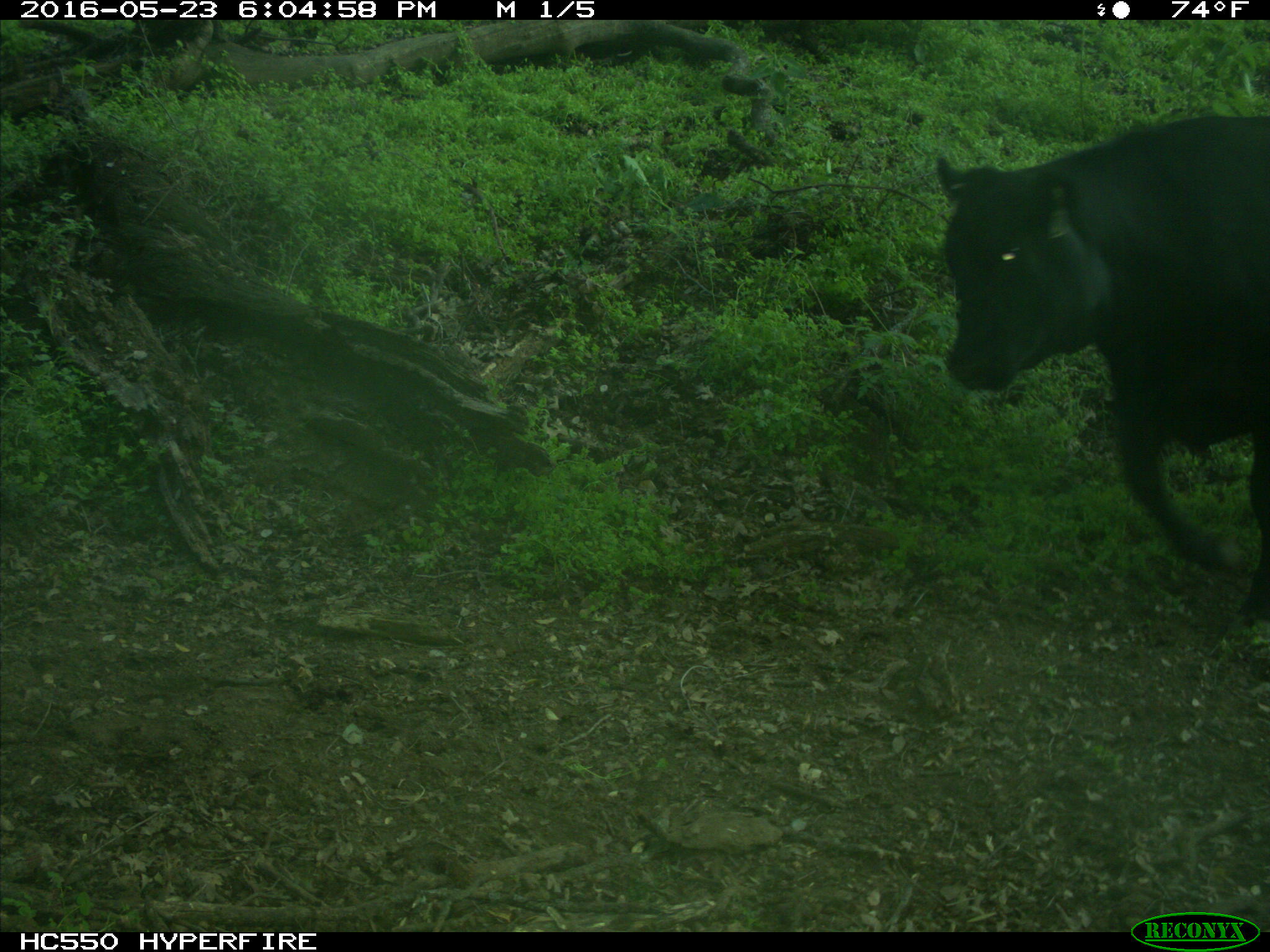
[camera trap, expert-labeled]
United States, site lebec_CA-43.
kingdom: Animalia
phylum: Chordata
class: Mammalia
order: Artiodactyla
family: Bovidae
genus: Bos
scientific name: Bos taurus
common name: domestic cow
Bos taurus (domestic cow).